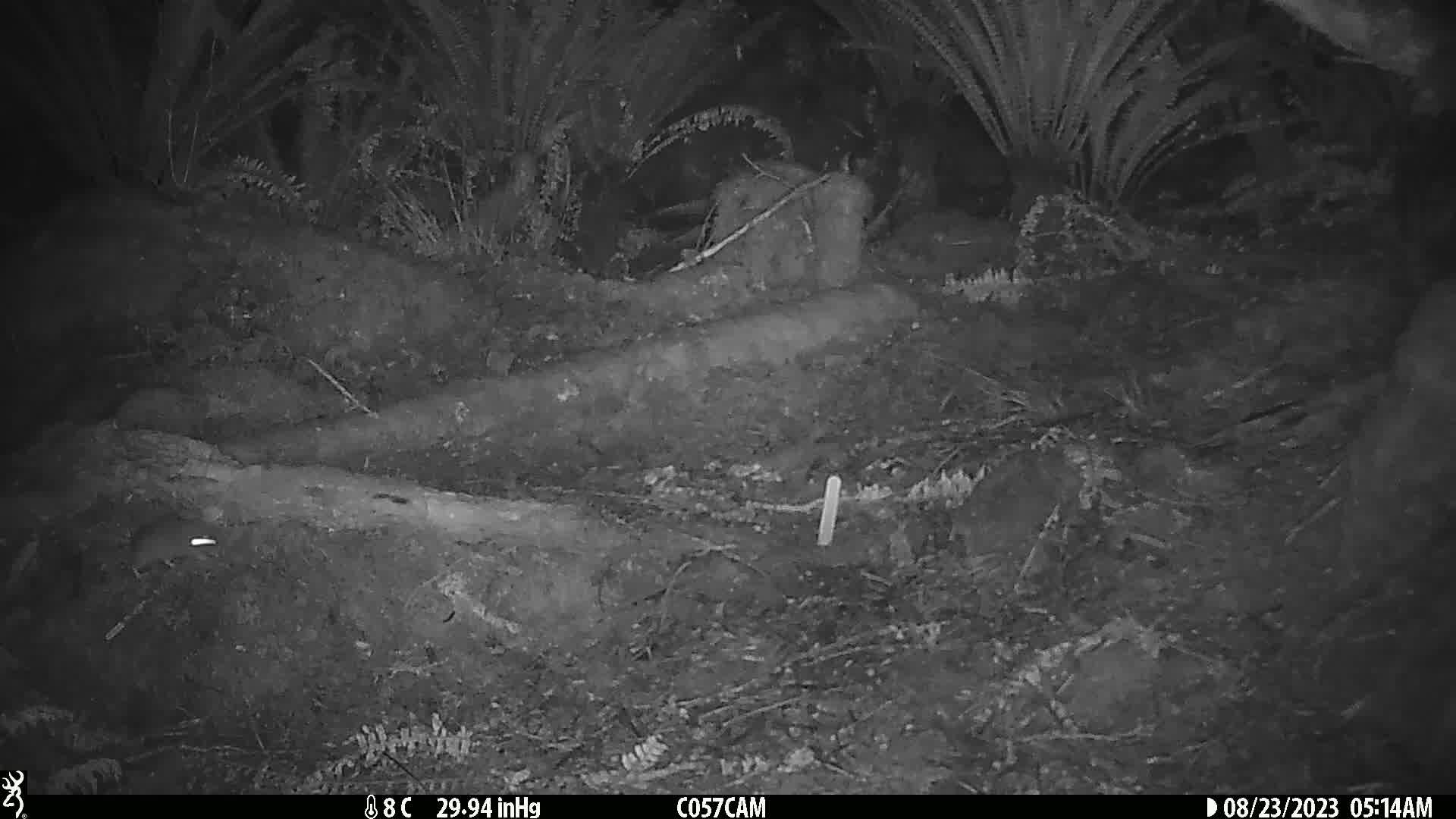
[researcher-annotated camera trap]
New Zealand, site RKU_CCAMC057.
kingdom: Animalia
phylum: Chordata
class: Mammalia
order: Rodentia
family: Muridae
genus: Rattus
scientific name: Rattus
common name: rat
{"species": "rat (Rattus)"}